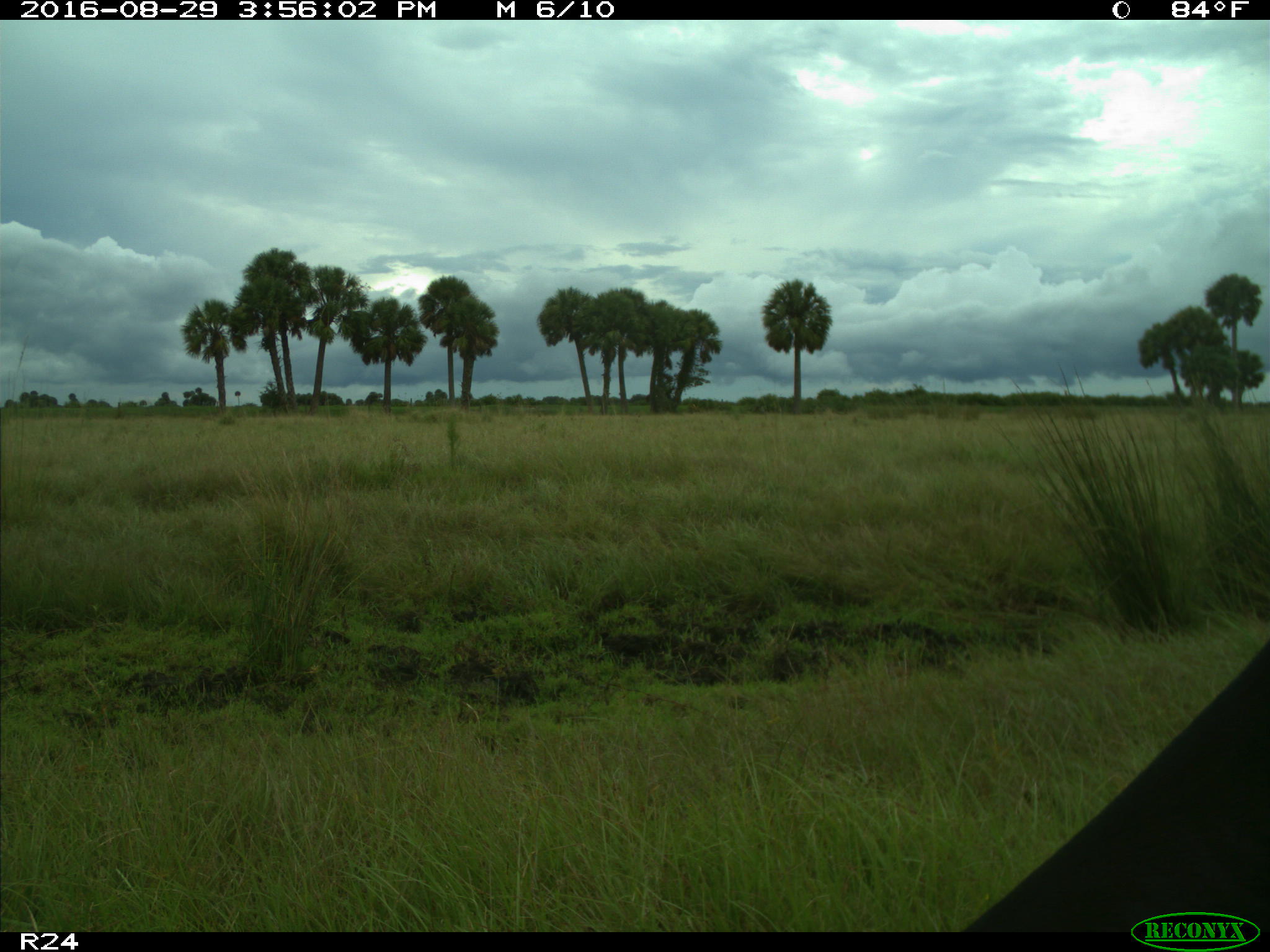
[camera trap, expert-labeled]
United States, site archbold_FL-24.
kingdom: Animalia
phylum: Chordata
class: Mammalia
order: Artiodactyla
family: Bovidae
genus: Bos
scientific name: Bos taurus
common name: domestic cow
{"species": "Bos taurus (domestic cow)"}